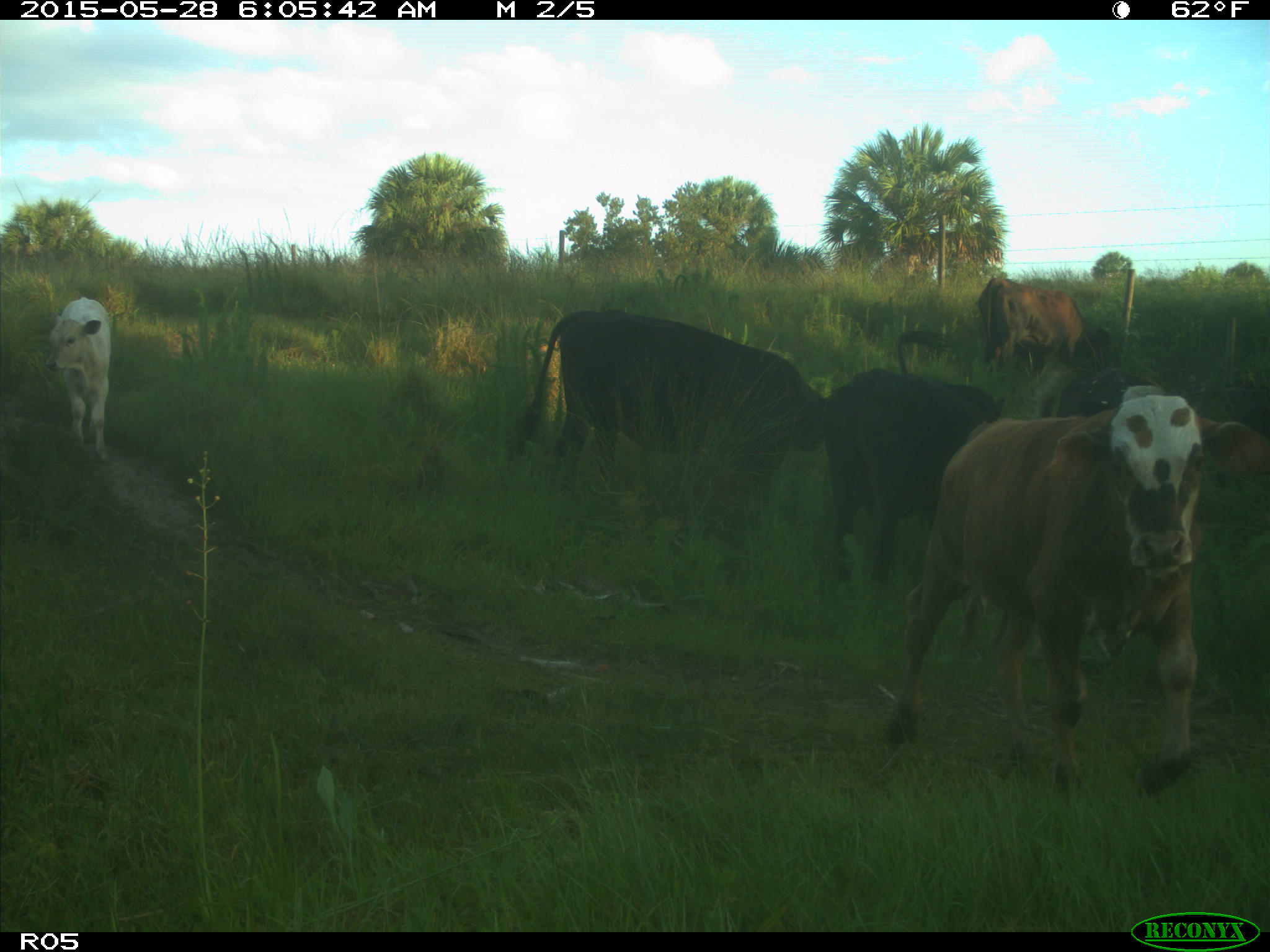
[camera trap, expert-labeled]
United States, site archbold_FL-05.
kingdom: Animalia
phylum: Chordata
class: Mammalia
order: Artiodactyla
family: Bovidae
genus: Bos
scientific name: Bos taurus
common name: domestic cow